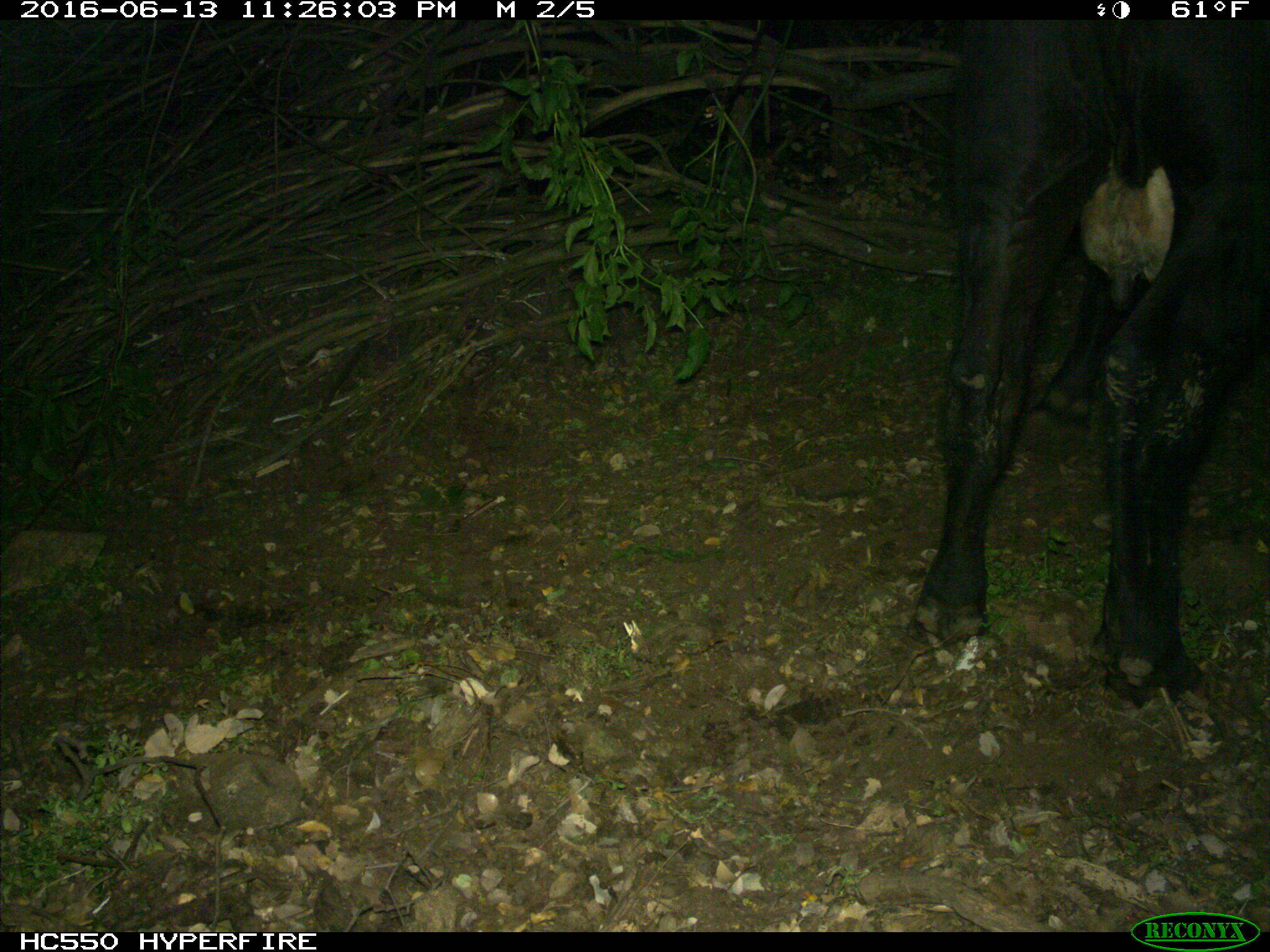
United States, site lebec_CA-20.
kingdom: Animalia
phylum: Chordata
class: Mammalia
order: Artiodactyla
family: Bovidae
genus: Bos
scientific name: Bos taurus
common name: domestic cow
Bos taurus (domestic cow).